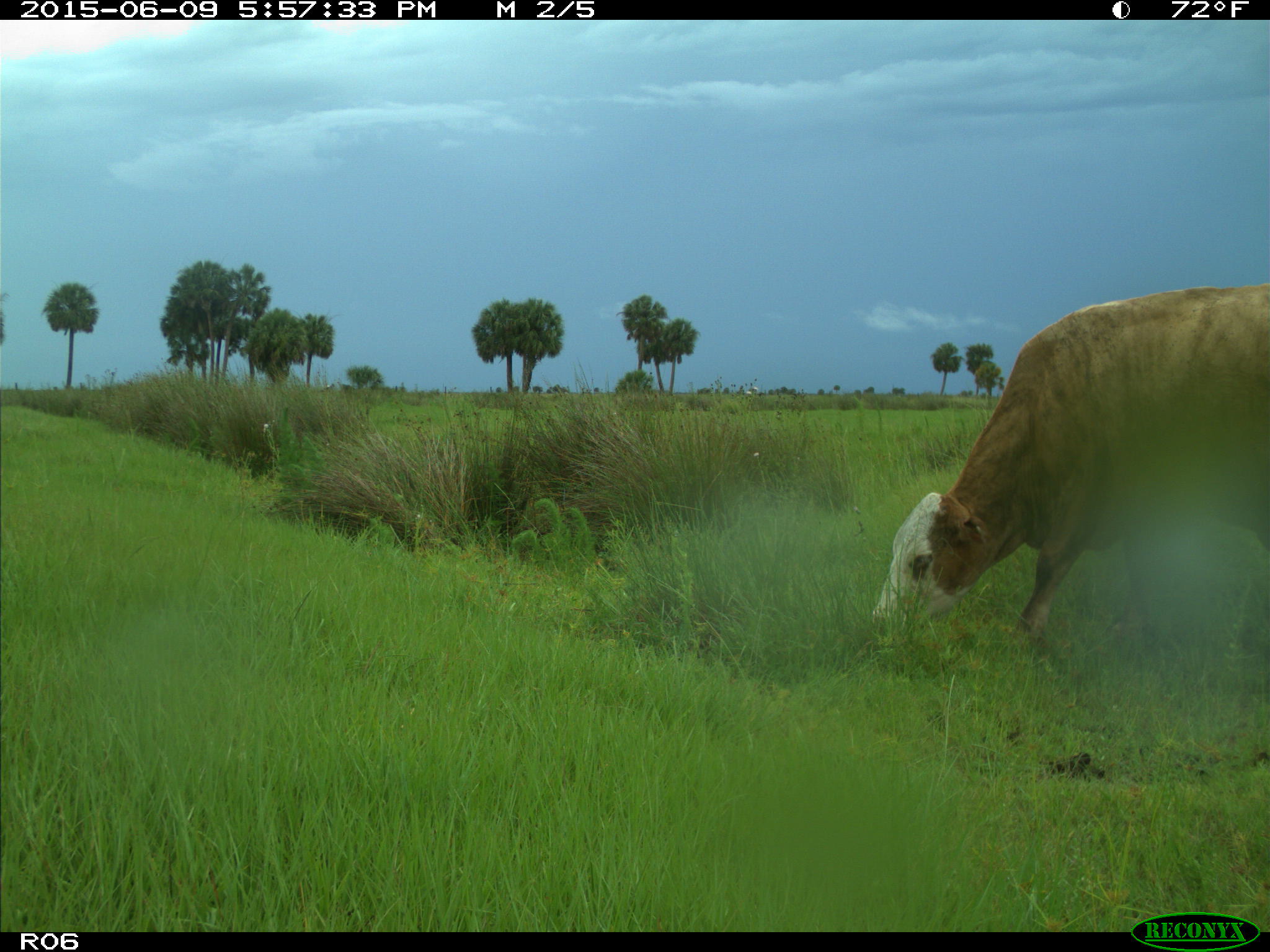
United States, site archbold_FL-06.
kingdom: Animalia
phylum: Chordata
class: Mammalia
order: Artiodactyla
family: Bovidae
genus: Bos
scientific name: Bos taurus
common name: domestic cow